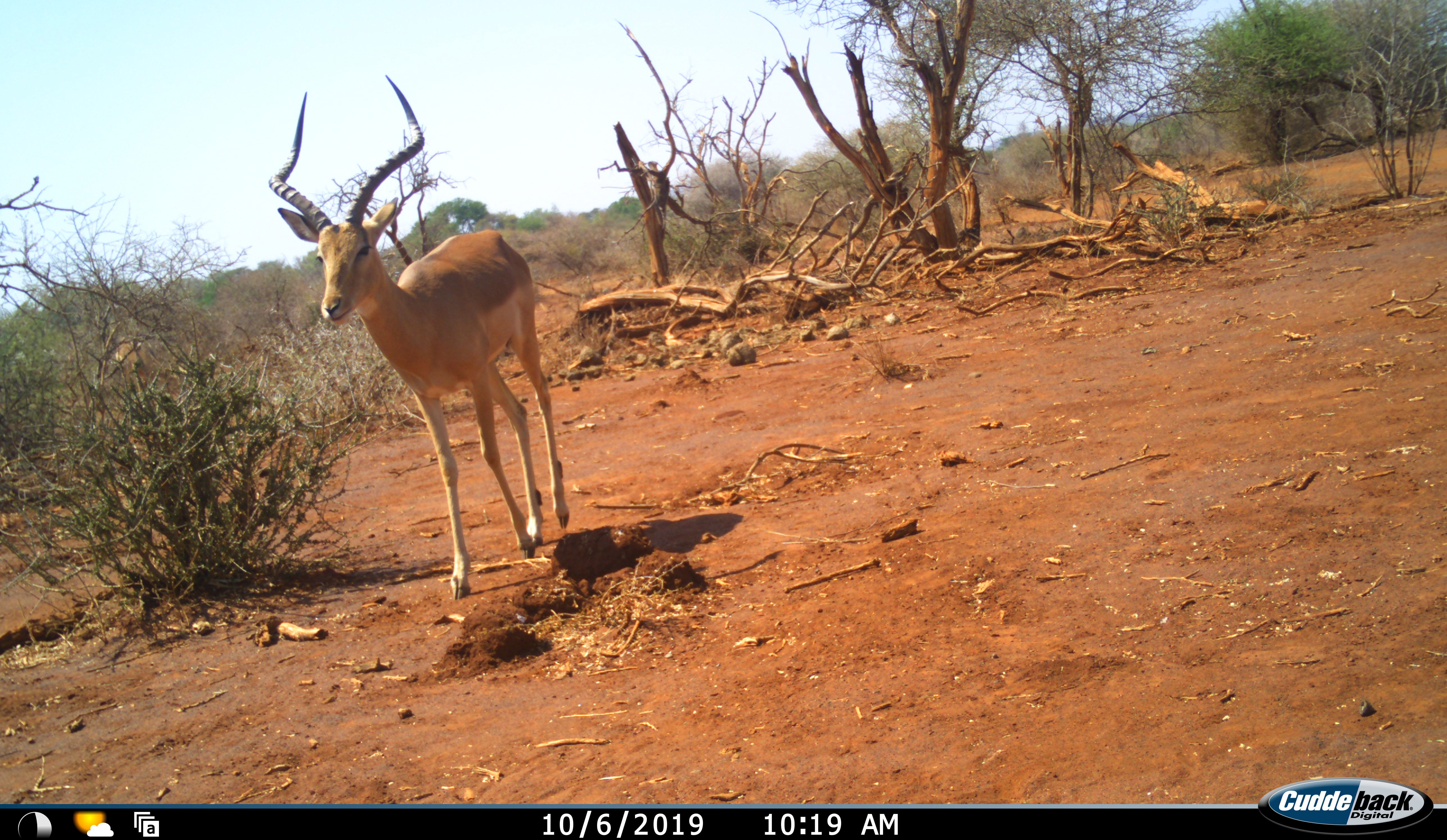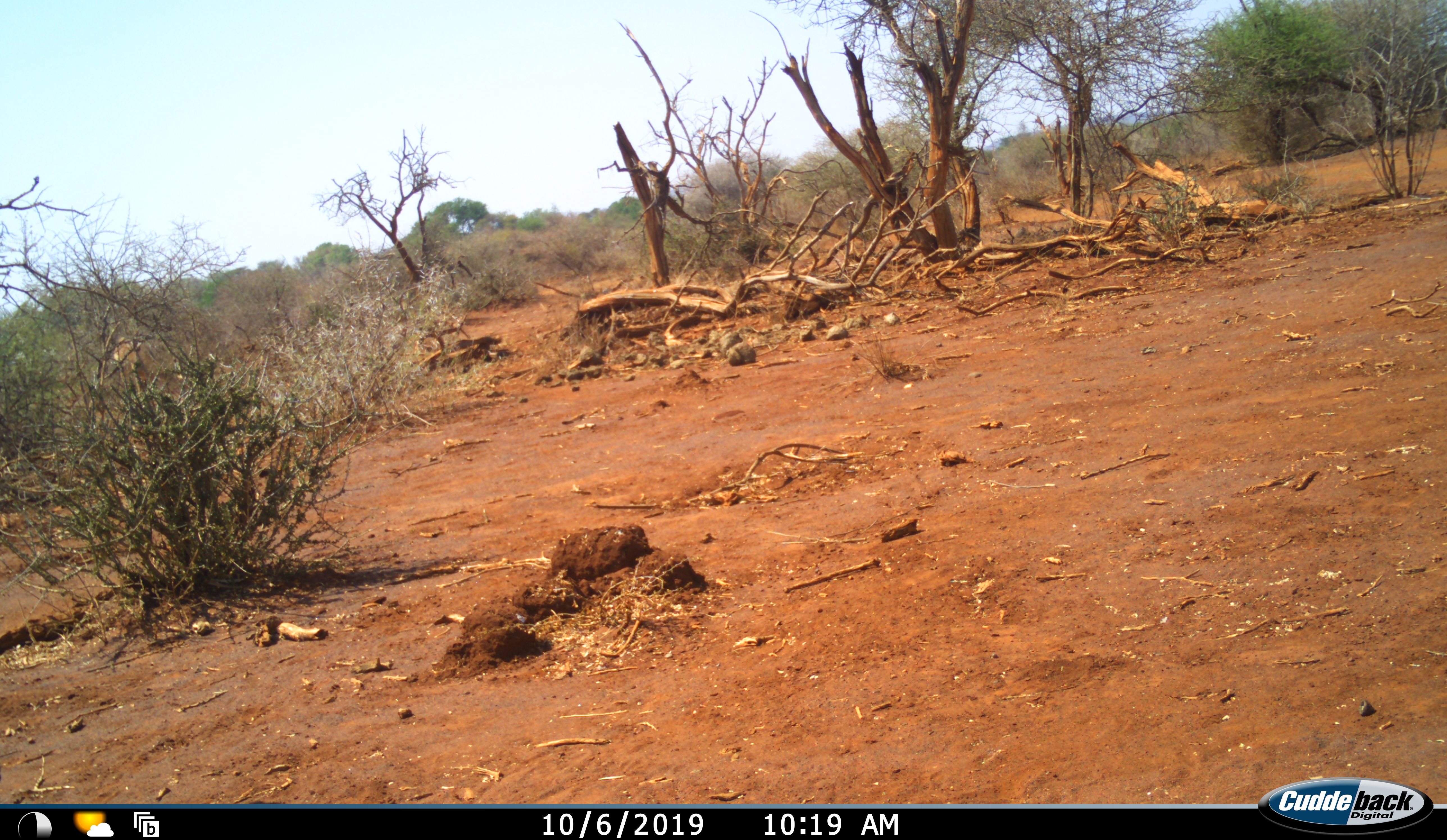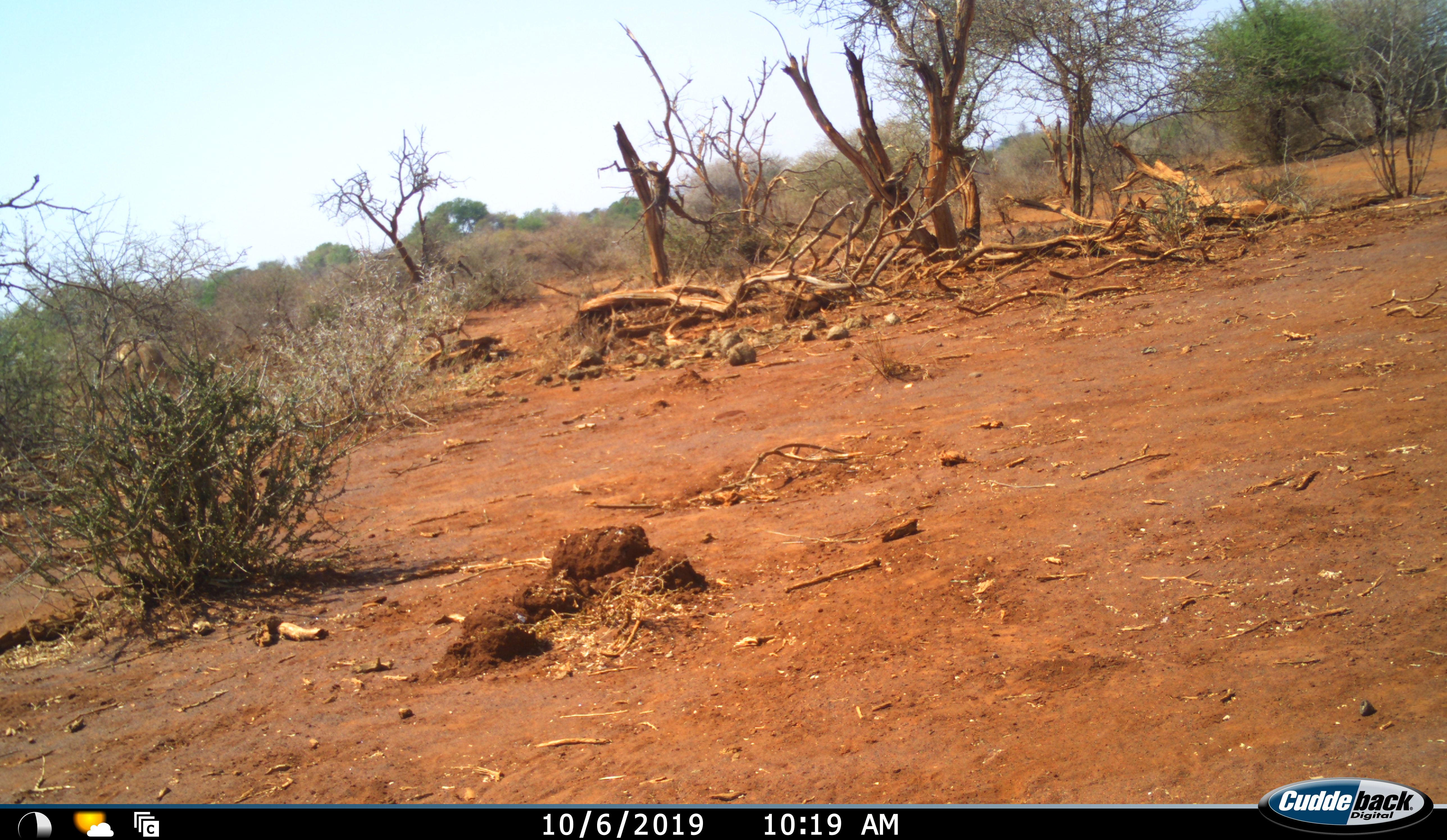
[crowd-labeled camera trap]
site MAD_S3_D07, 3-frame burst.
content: unidentified animal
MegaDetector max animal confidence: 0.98